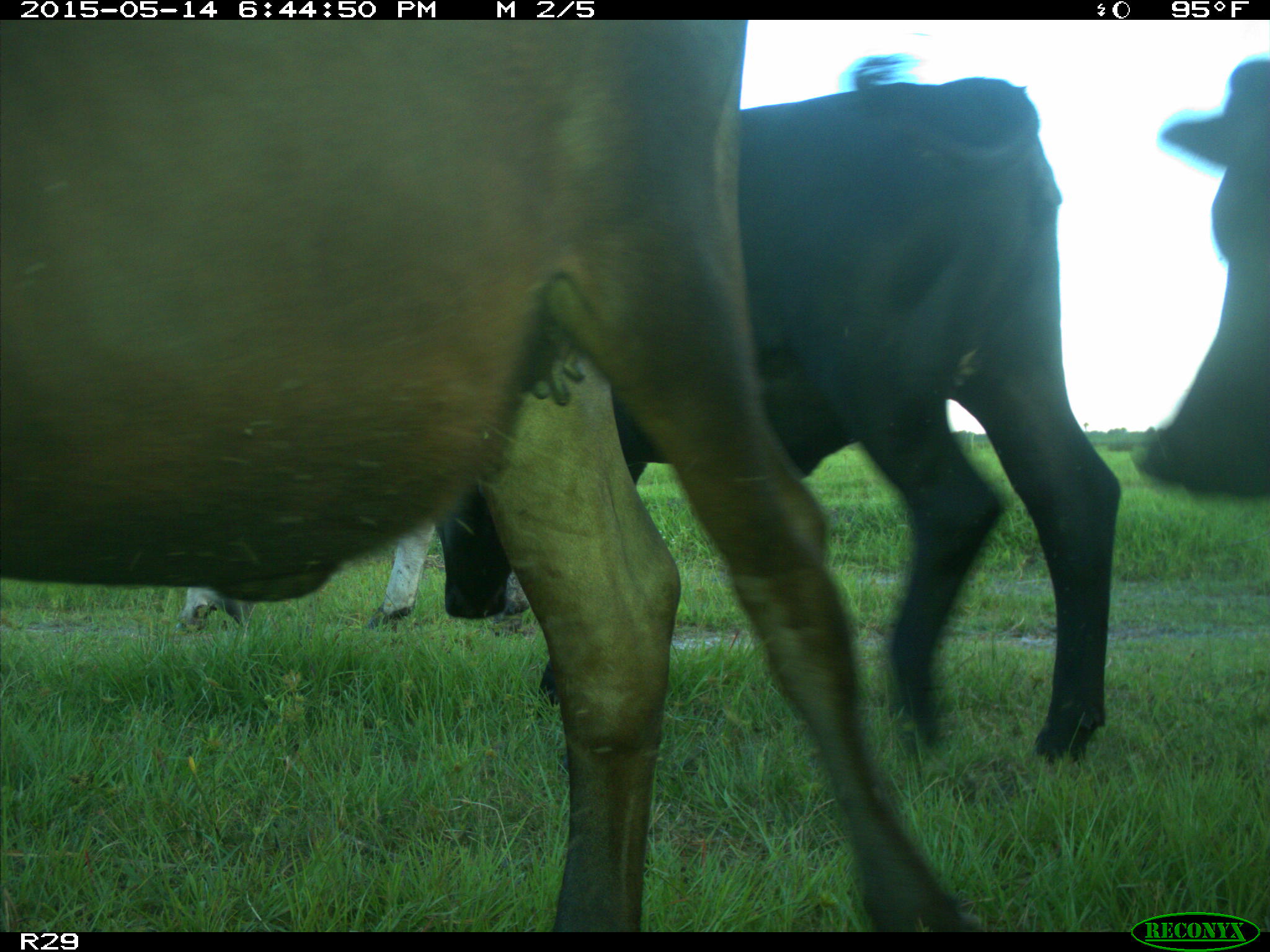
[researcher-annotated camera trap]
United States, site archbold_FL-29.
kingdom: Animalia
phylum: Chordata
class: Mammalia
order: Artiodactyla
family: Bovidae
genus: Bos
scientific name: Bos taurus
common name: domestic cow